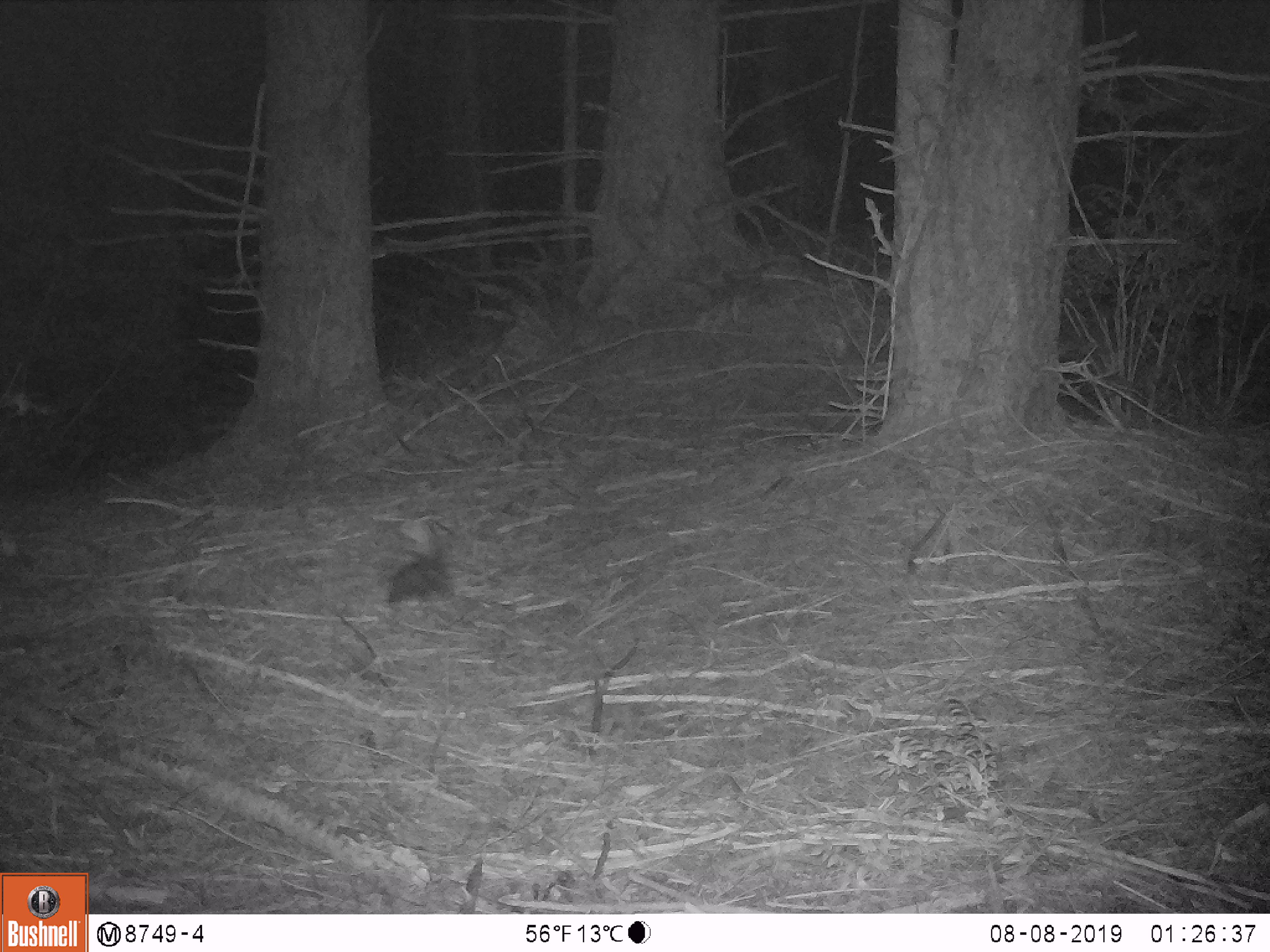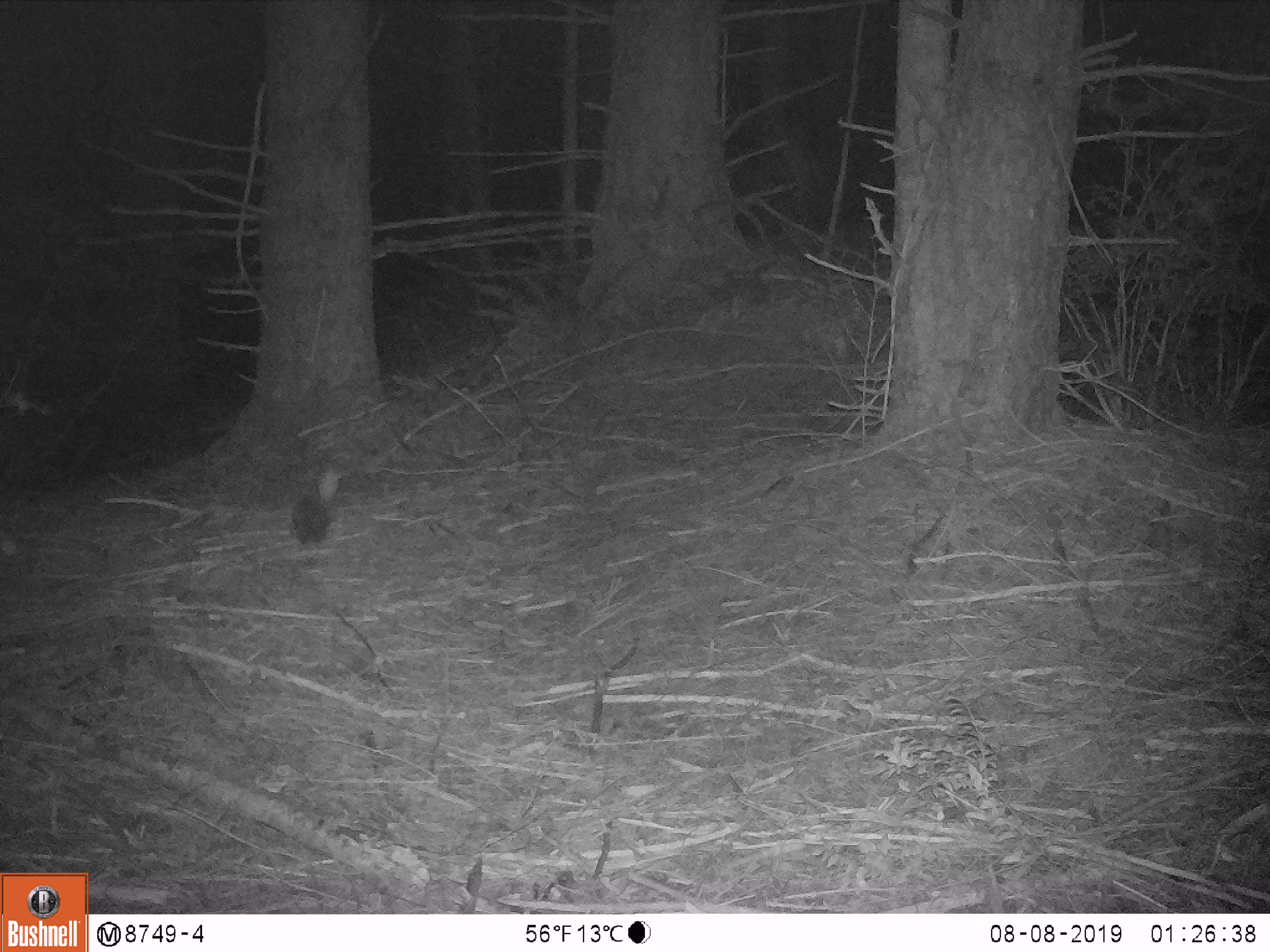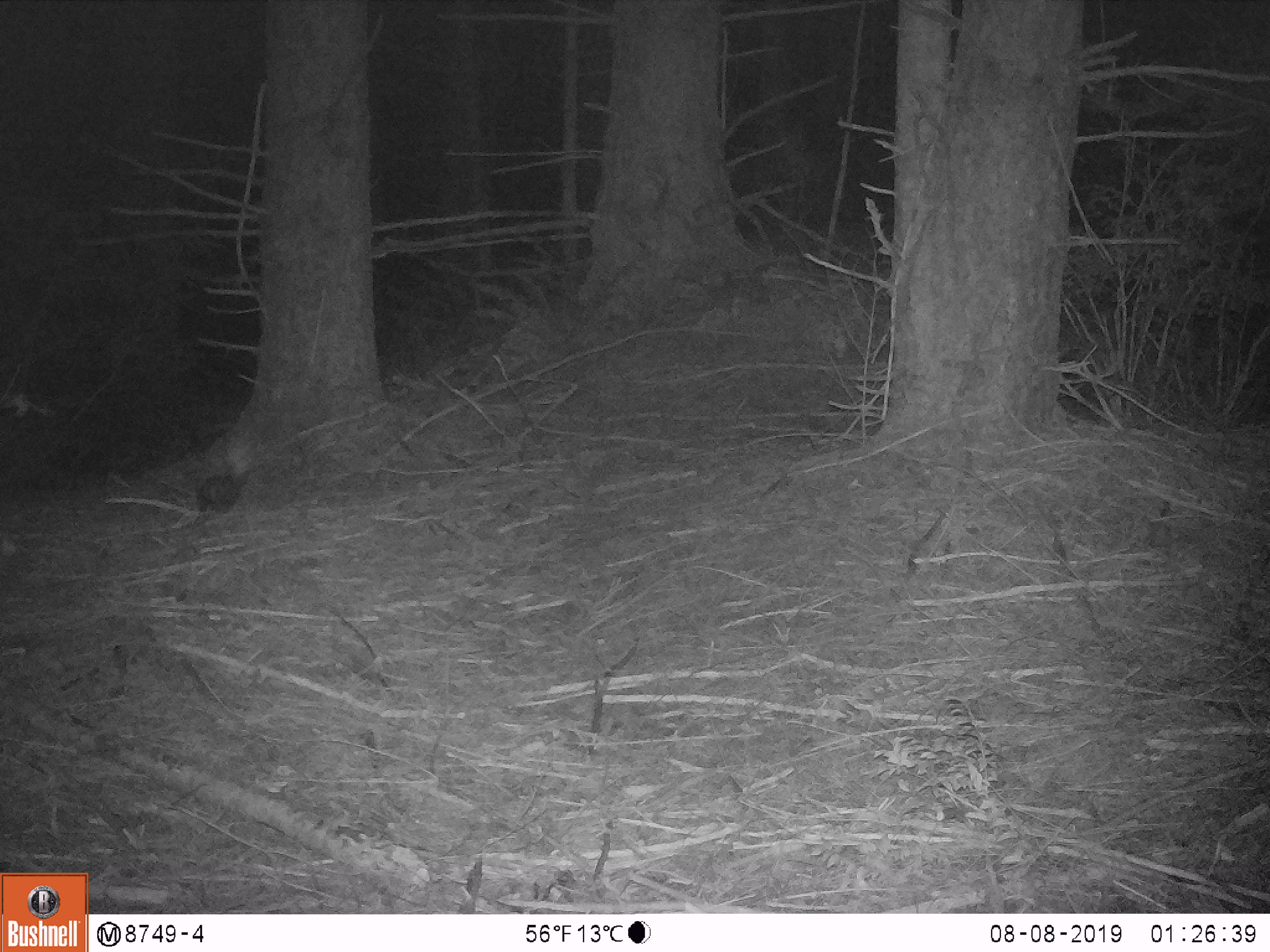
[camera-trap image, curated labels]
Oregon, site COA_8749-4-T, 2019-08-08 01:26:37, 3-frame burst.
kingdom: Animalia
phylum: Chordata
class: Mammalia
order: Carnivora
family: Mephitidae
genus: Spilogale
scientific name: Spilogale gracilis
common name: western spotted skunk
Western spotted skunk (Spilogale gracilis).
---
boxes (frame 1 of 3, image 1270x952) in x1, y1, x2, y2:
western spotted skunk: 376, 516, 467, 611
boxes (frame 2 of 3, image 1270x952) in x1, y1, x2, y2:
western spotted skunk: 285, 465, 345, 547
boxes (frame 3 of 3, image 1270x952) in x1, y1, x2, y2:
western spotted skunk: 194, 437, 258, 520